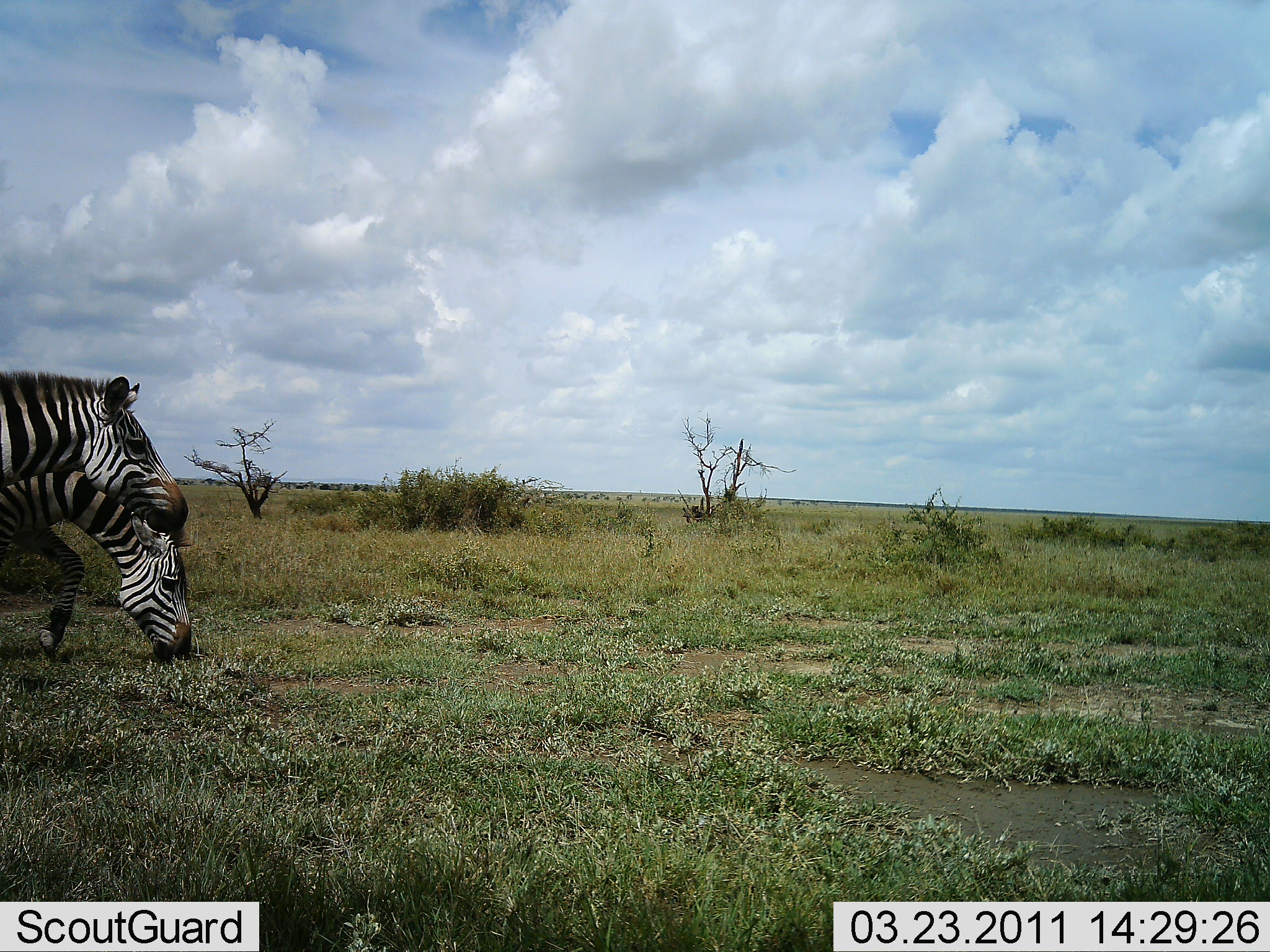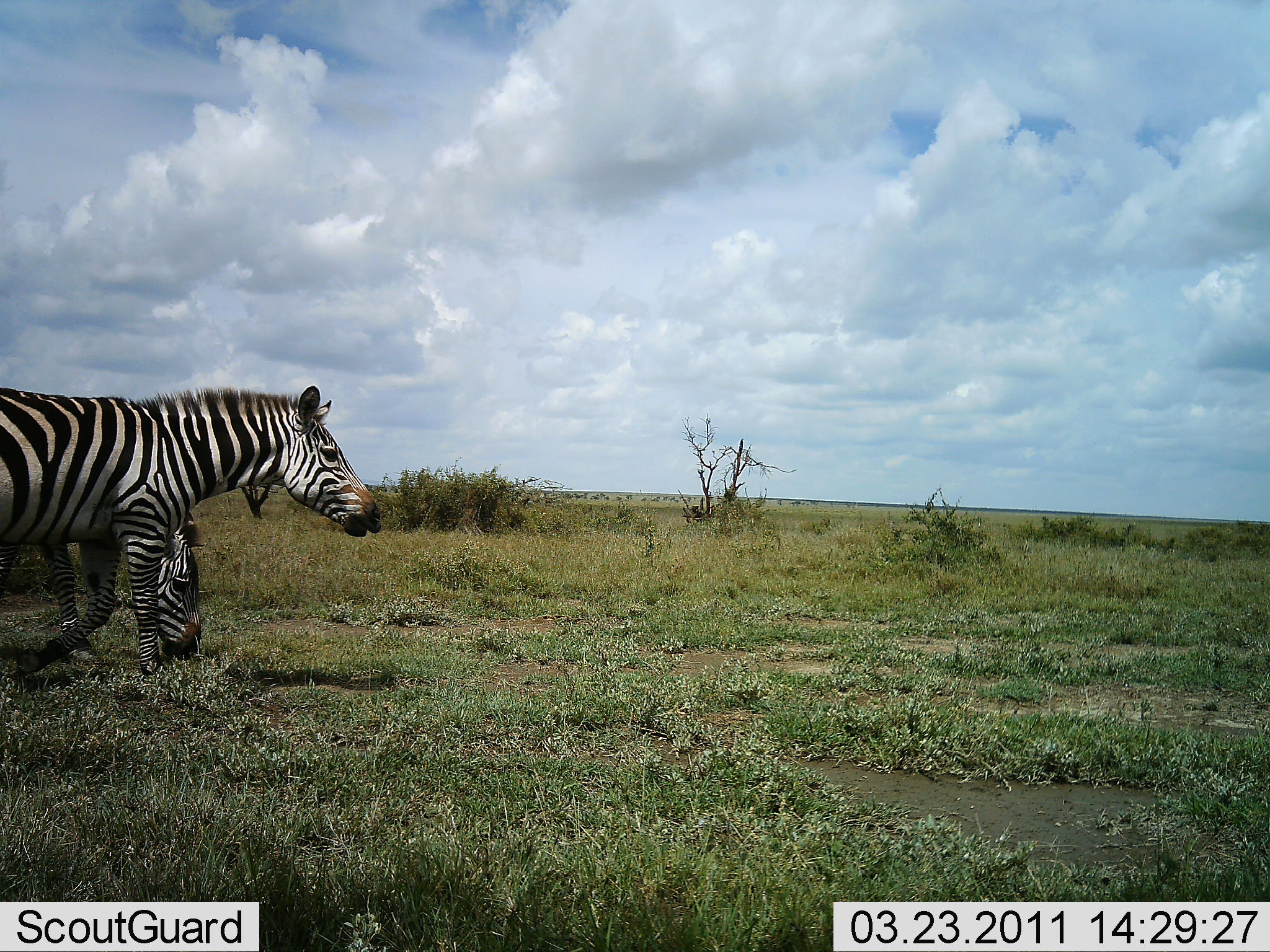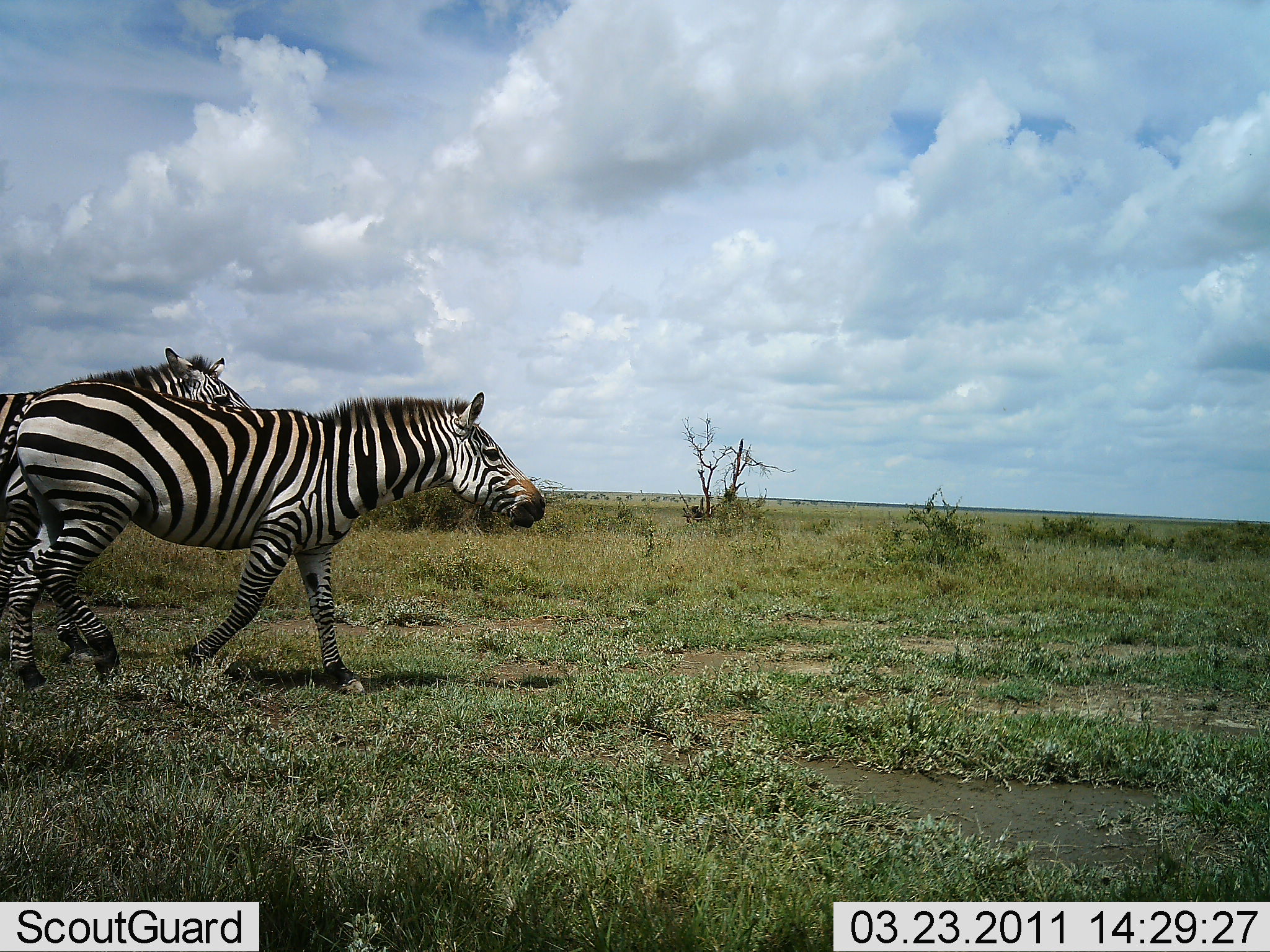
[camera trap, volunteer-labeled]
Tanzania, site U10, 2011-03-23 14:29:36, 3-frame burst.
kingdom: Animalia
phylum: Chordata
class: Mammalia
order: Perissodactyla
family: Equidae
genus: Equus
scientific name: Equus quagga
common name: plains zebra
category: zebra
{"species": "zebra (plains zebra) (Equus quagga)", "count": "2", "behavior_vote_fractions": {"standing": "10%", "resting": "0%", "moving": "90%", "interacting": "0%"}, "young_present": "0%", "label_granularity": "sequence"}